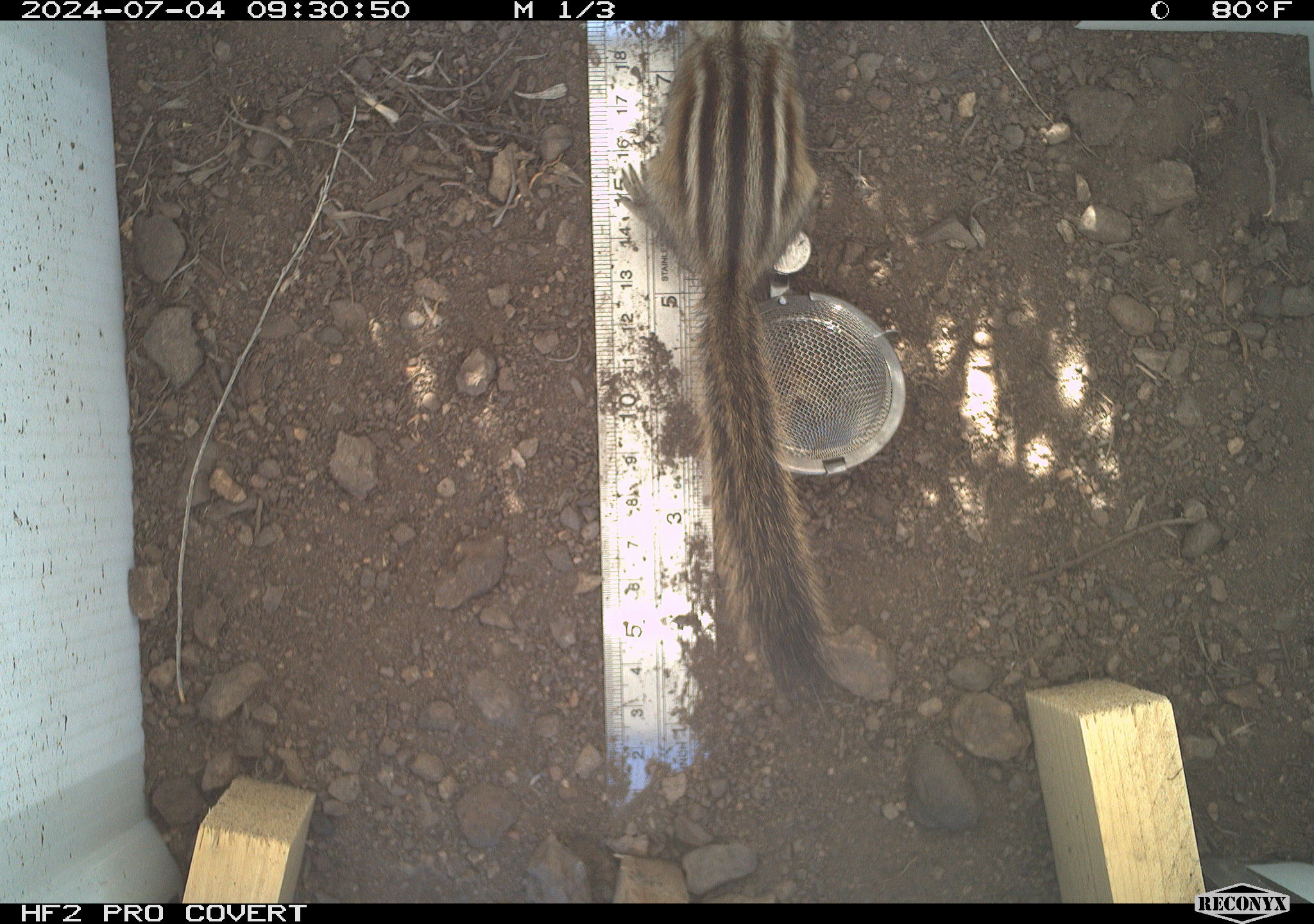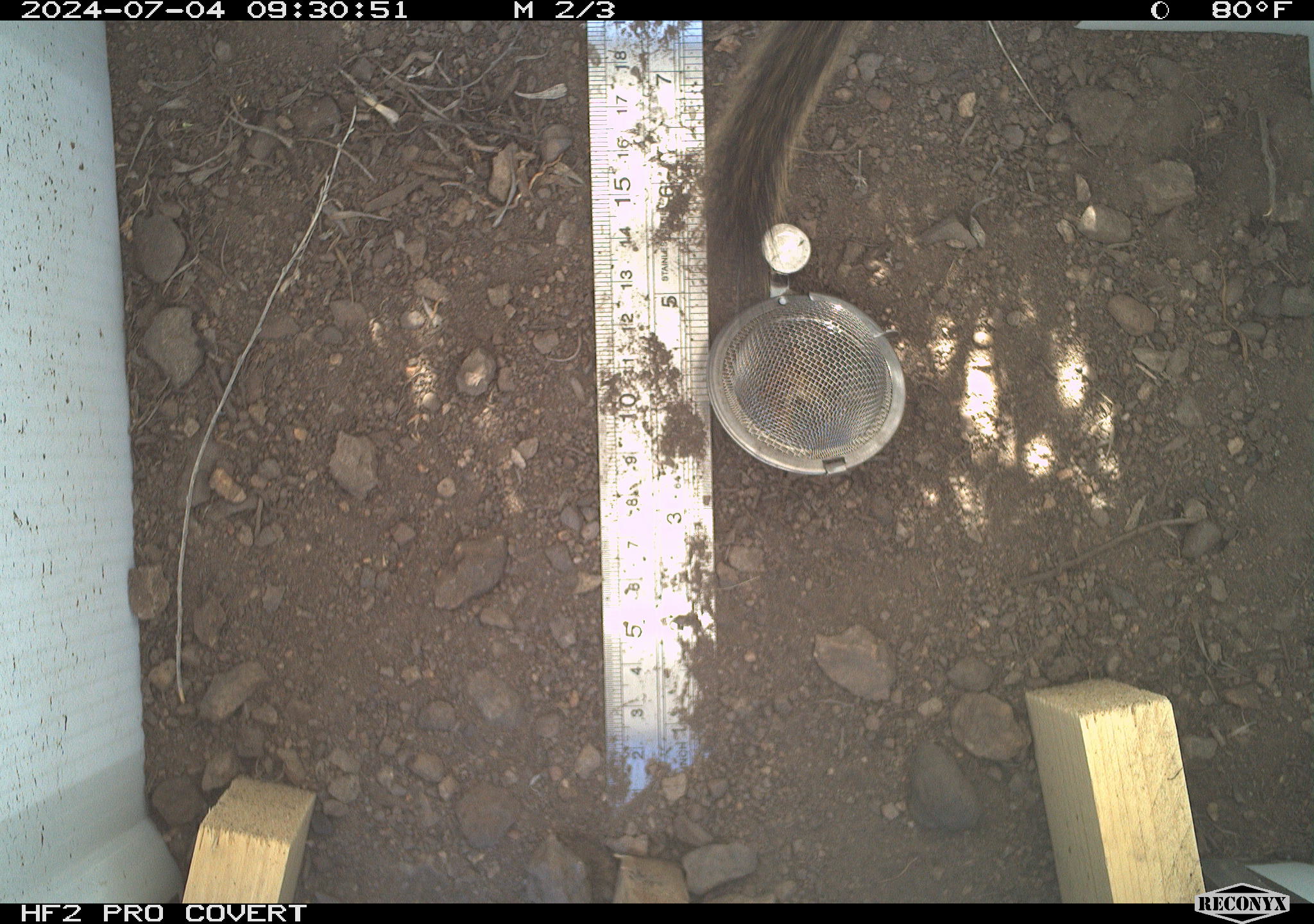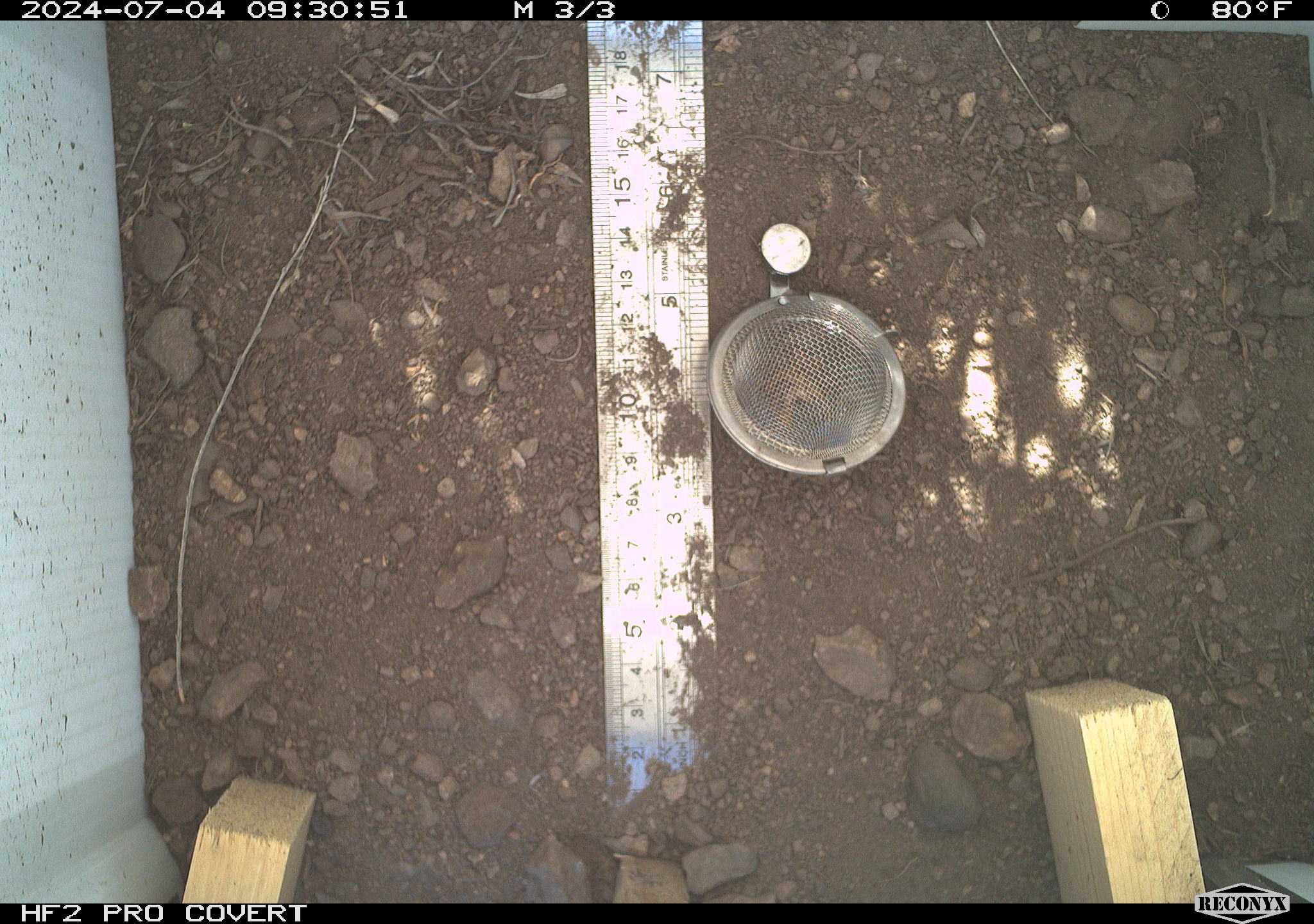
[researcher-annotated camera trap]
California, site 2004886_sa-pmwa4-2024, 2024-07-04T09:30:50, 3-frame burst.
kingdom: Animalia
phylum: Chordata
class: Mammalia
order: Rodentia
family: Sciuridae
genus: Neotamias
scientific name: Neotamias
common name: western chipmunks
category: neotamias species